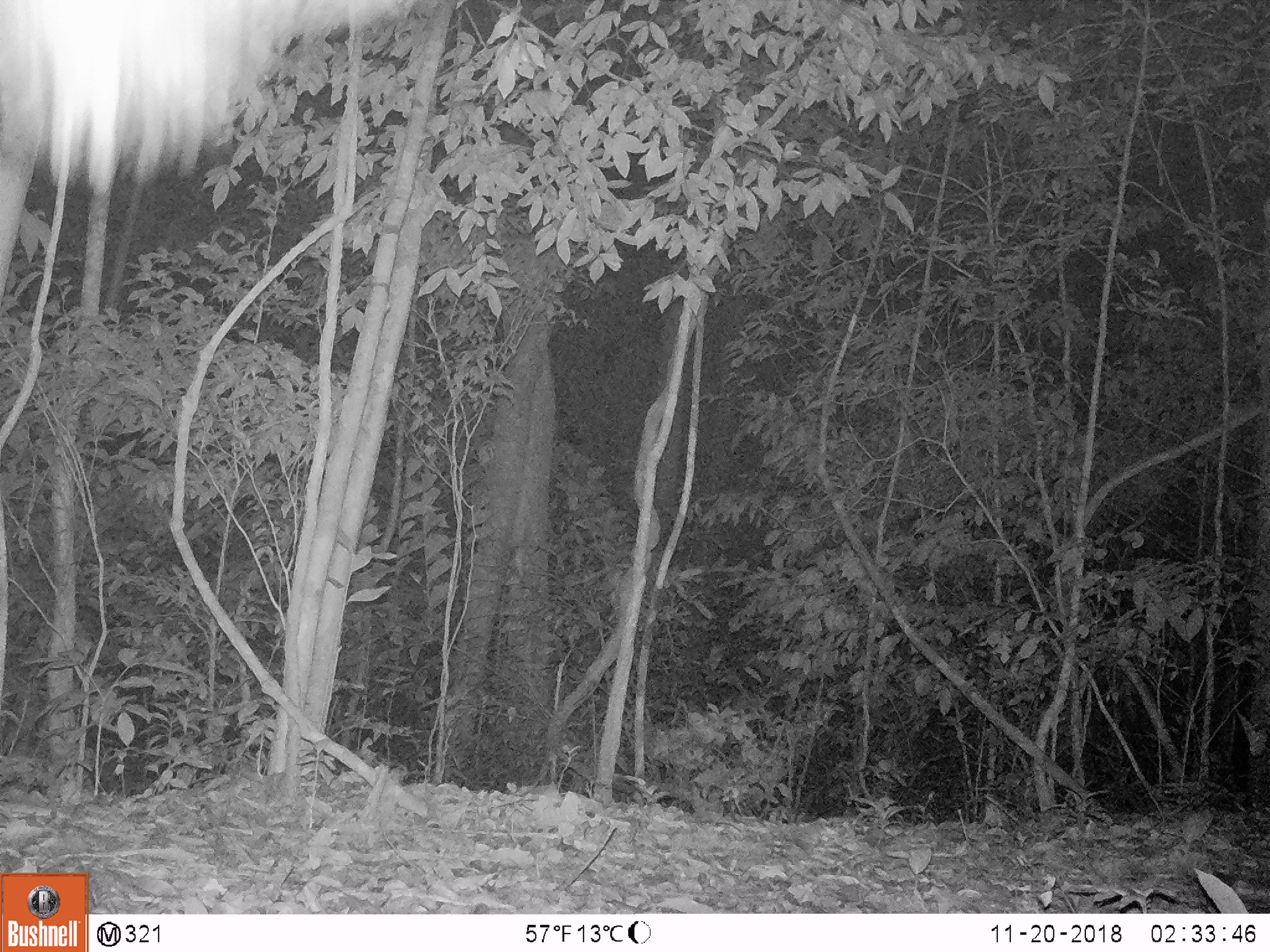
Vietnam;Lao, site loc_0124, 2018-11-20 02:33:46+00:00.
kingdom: Animalia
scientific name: Animalia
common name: animal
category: unidentified animal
Unidentified animal (animal) (Animalia). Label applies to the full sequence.